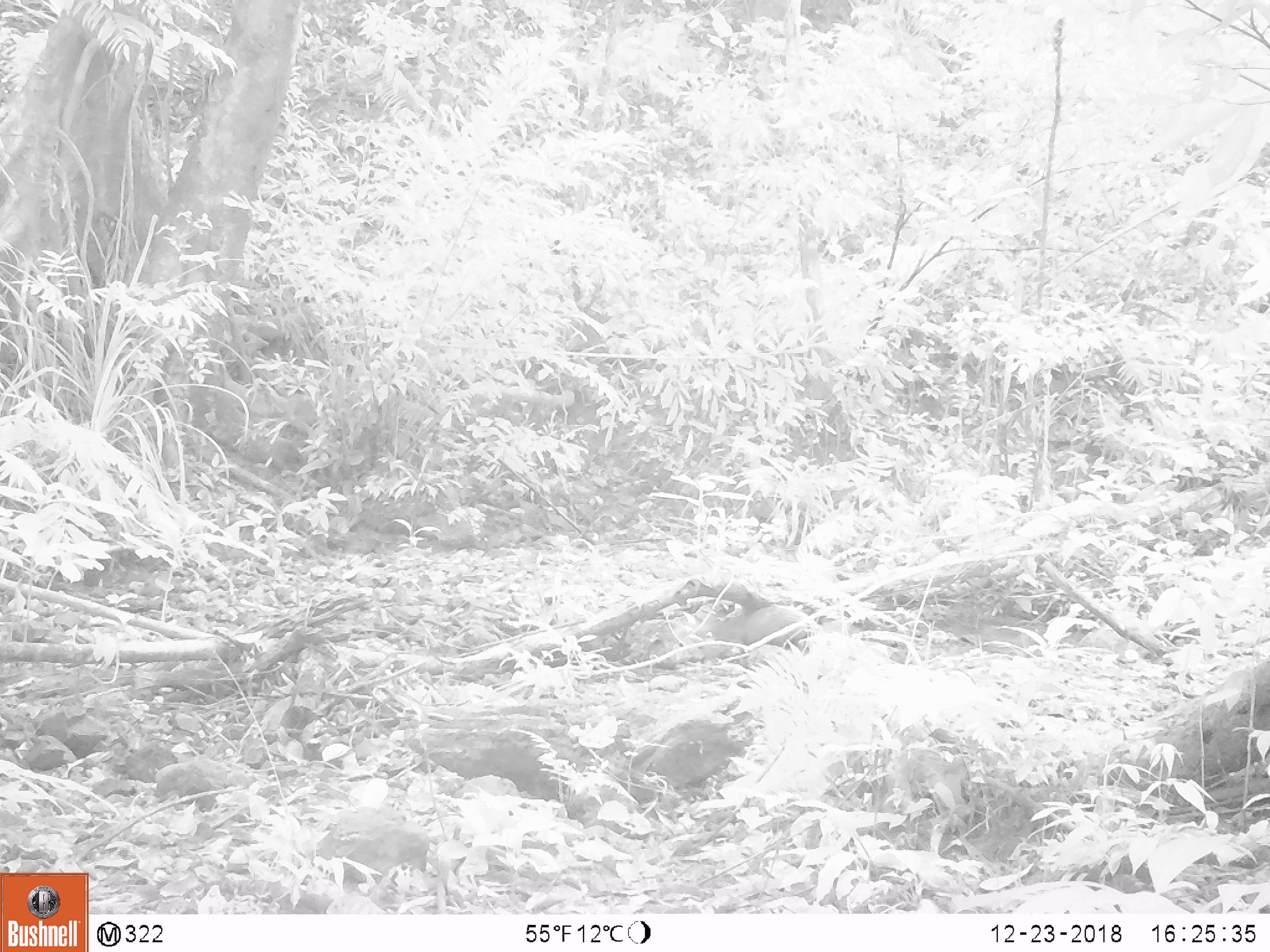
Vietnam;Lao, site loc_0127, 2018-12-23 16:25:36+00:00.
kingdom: Animalia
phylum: Chordata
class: Mammalia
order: Carnivora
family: Herpestidae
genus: Urva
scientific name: Urva urva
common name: crab-eating mongoose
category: crab eating mongoose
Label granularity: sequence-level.